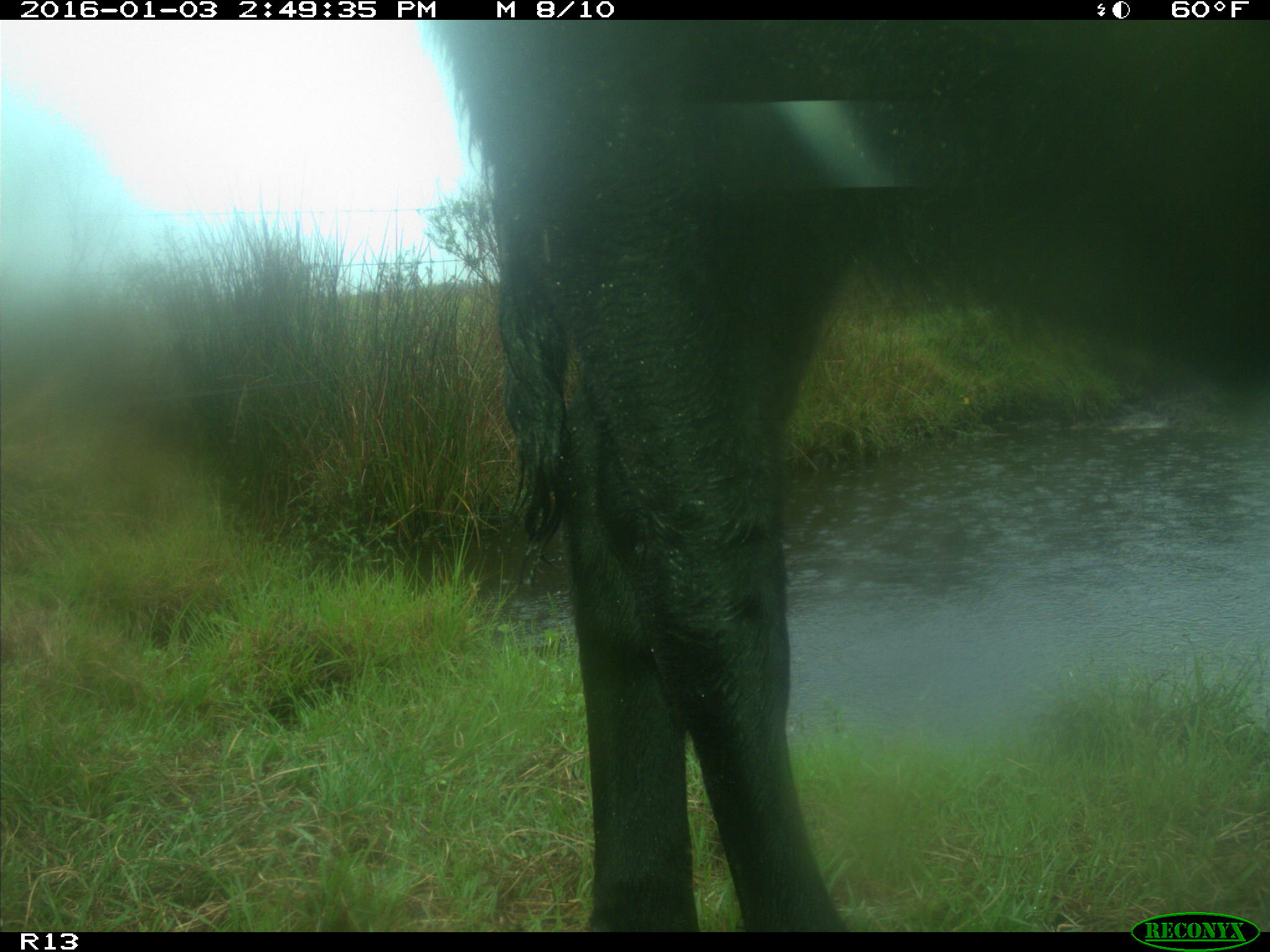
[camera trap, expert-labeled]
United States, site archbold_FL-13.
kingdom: Animalia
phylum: Chordata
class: Mammalia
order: Artiodactyla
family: Bovidae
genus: Bos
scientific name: Bos taurus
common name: domestic cow